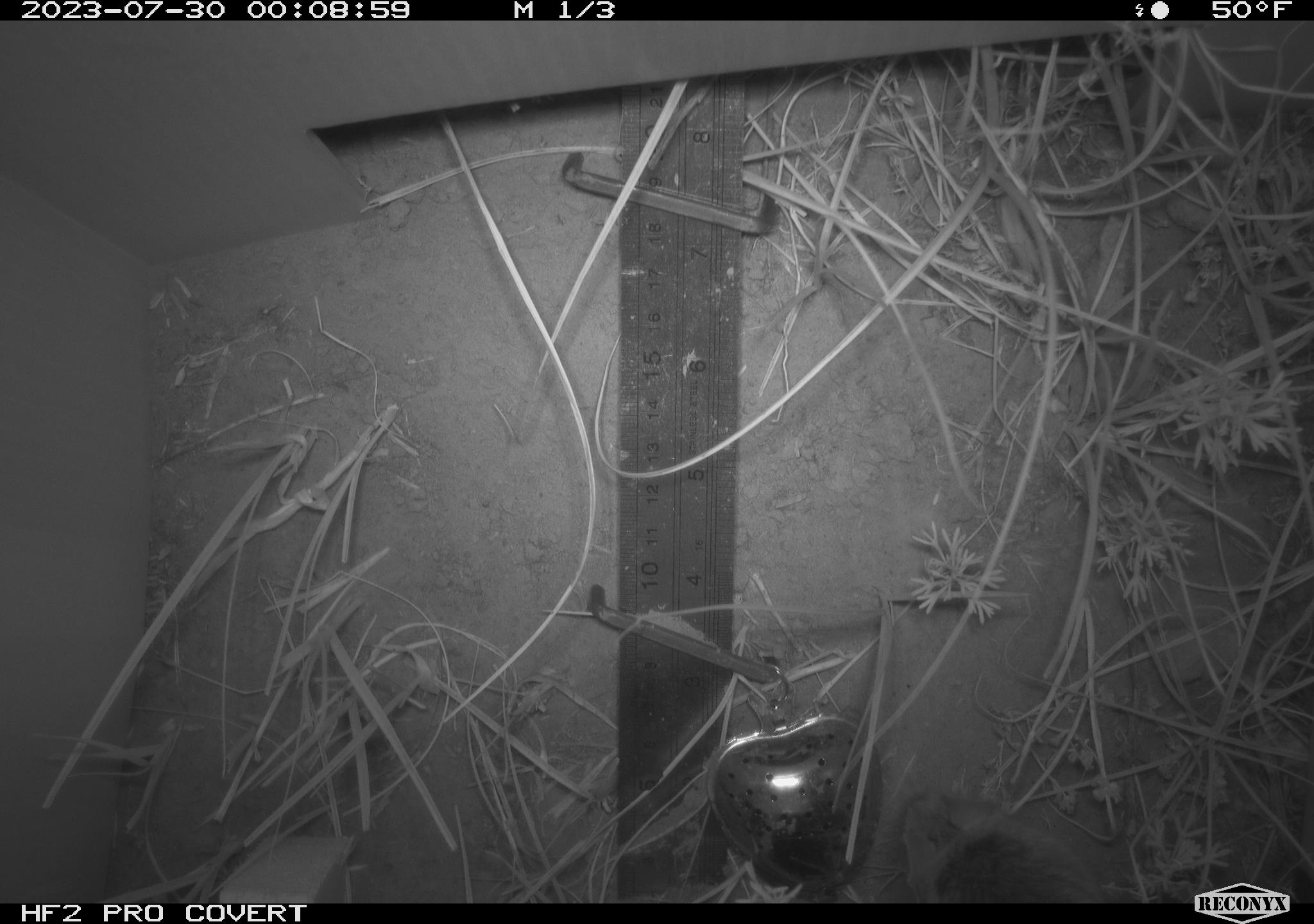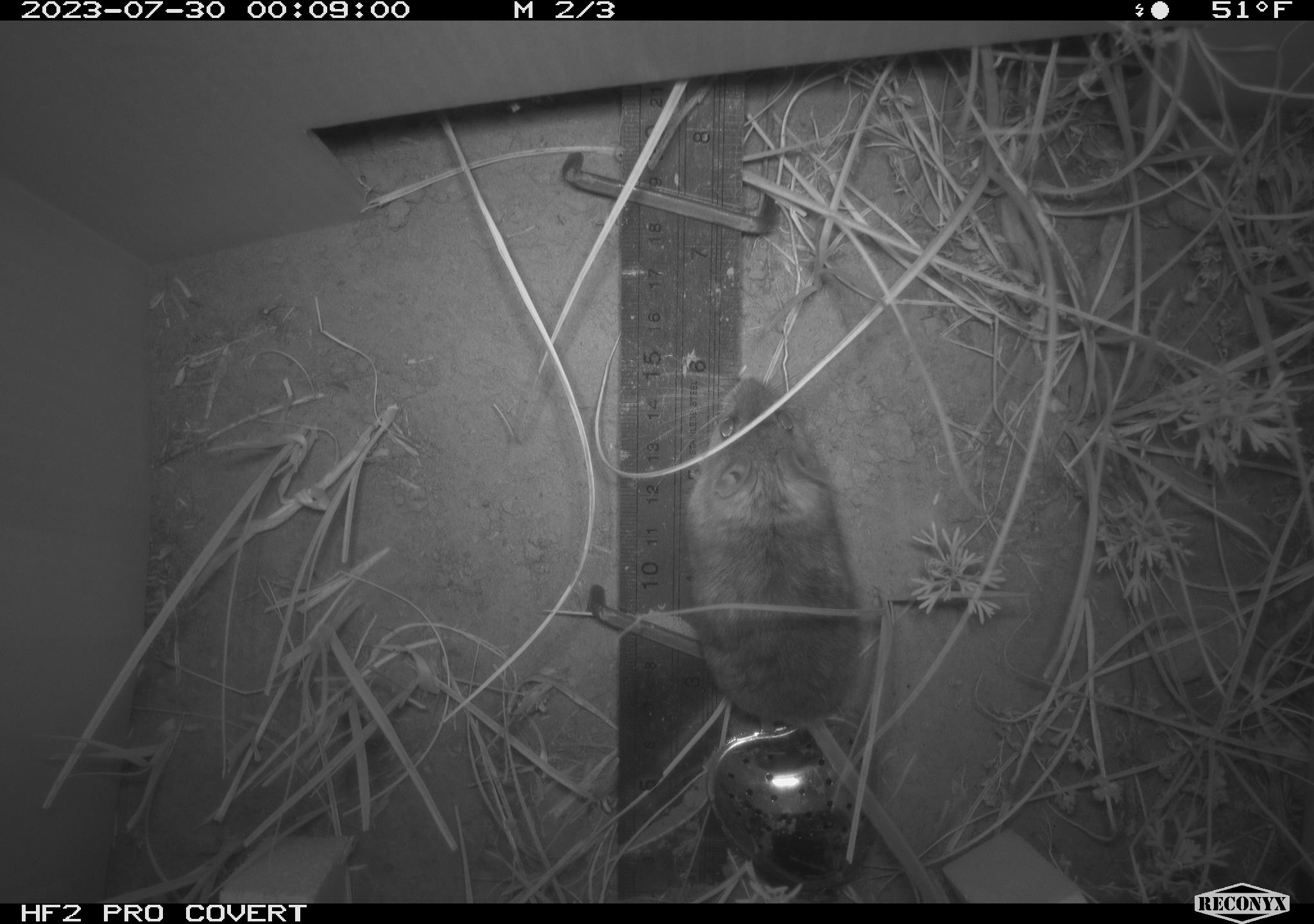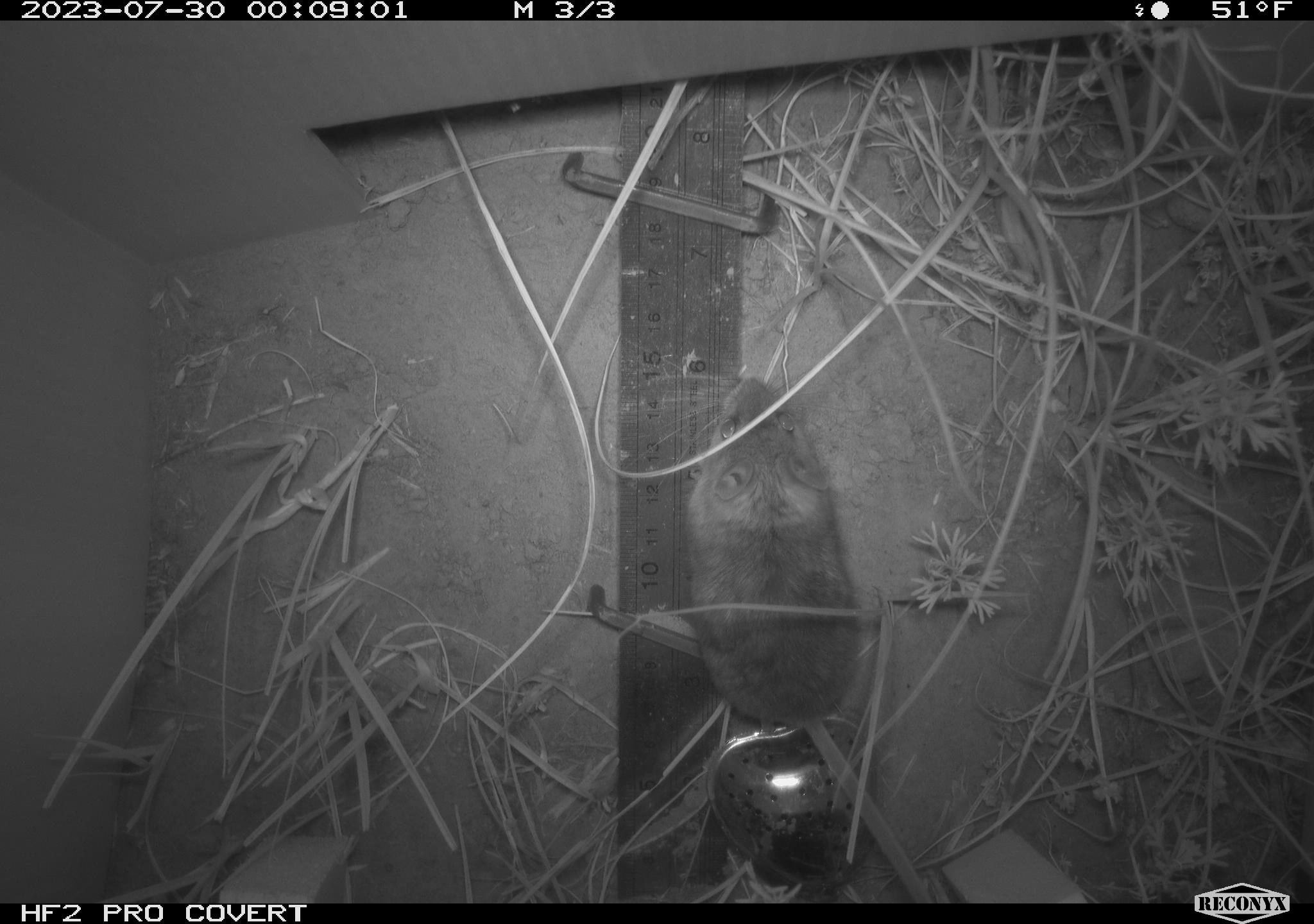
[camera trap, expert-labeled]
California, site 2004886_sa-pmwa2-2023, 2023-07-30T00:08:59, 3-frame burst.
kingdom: Animalia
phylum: Chordata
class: Mammalia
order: Rodentia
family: Cricetidae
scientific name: Cricetidae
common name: hamsters, voles, lemmings, and allies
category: cricetidae family